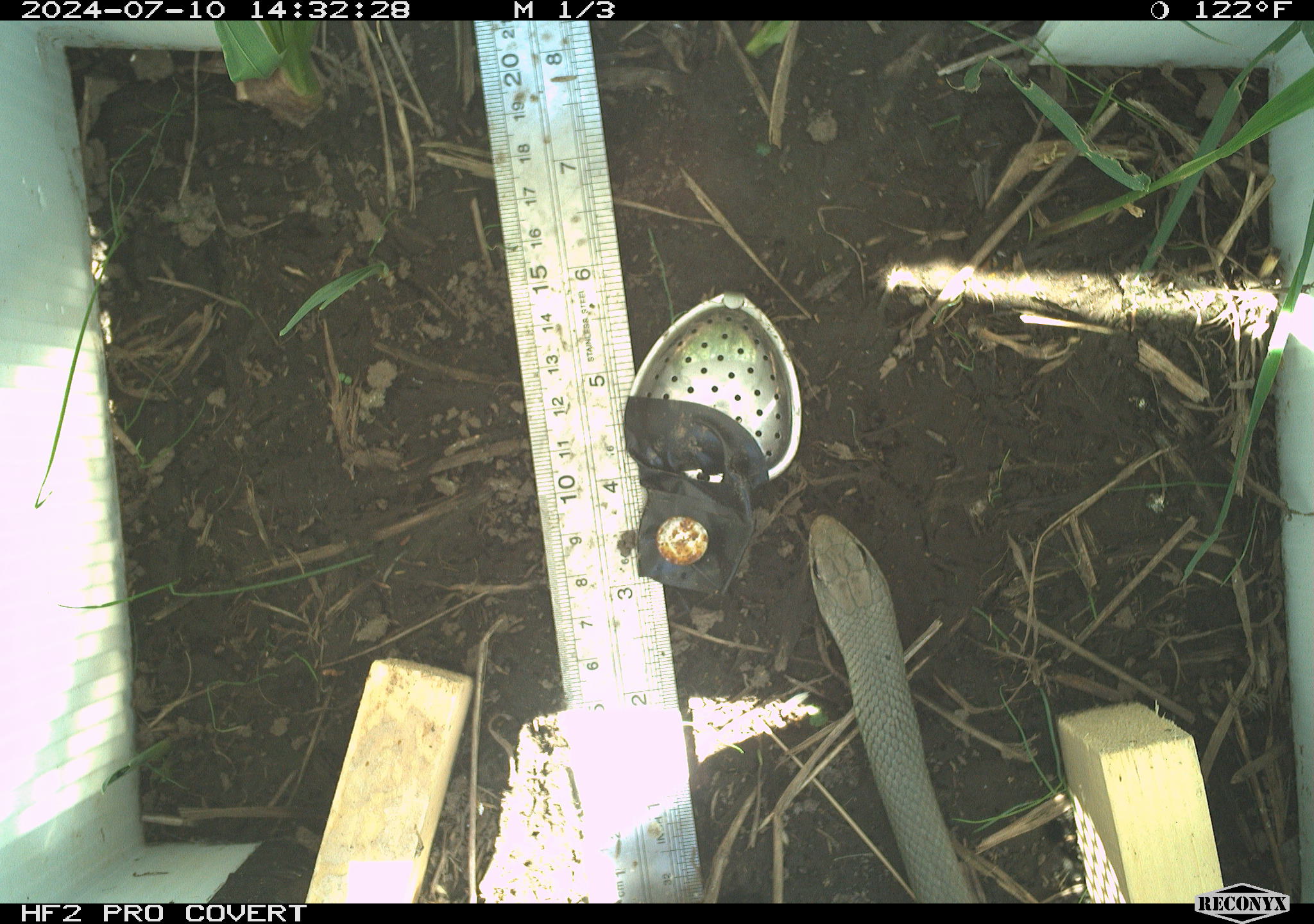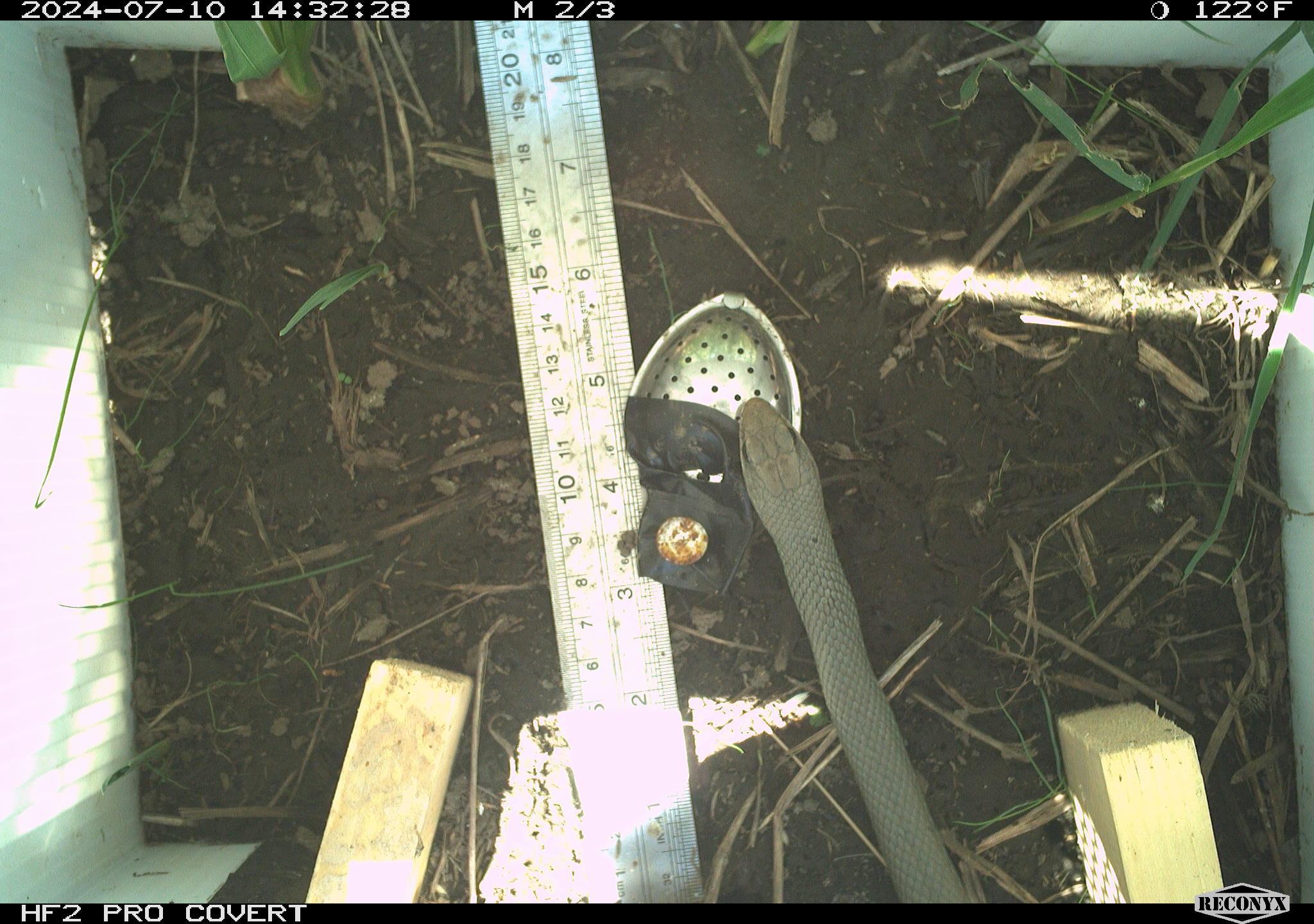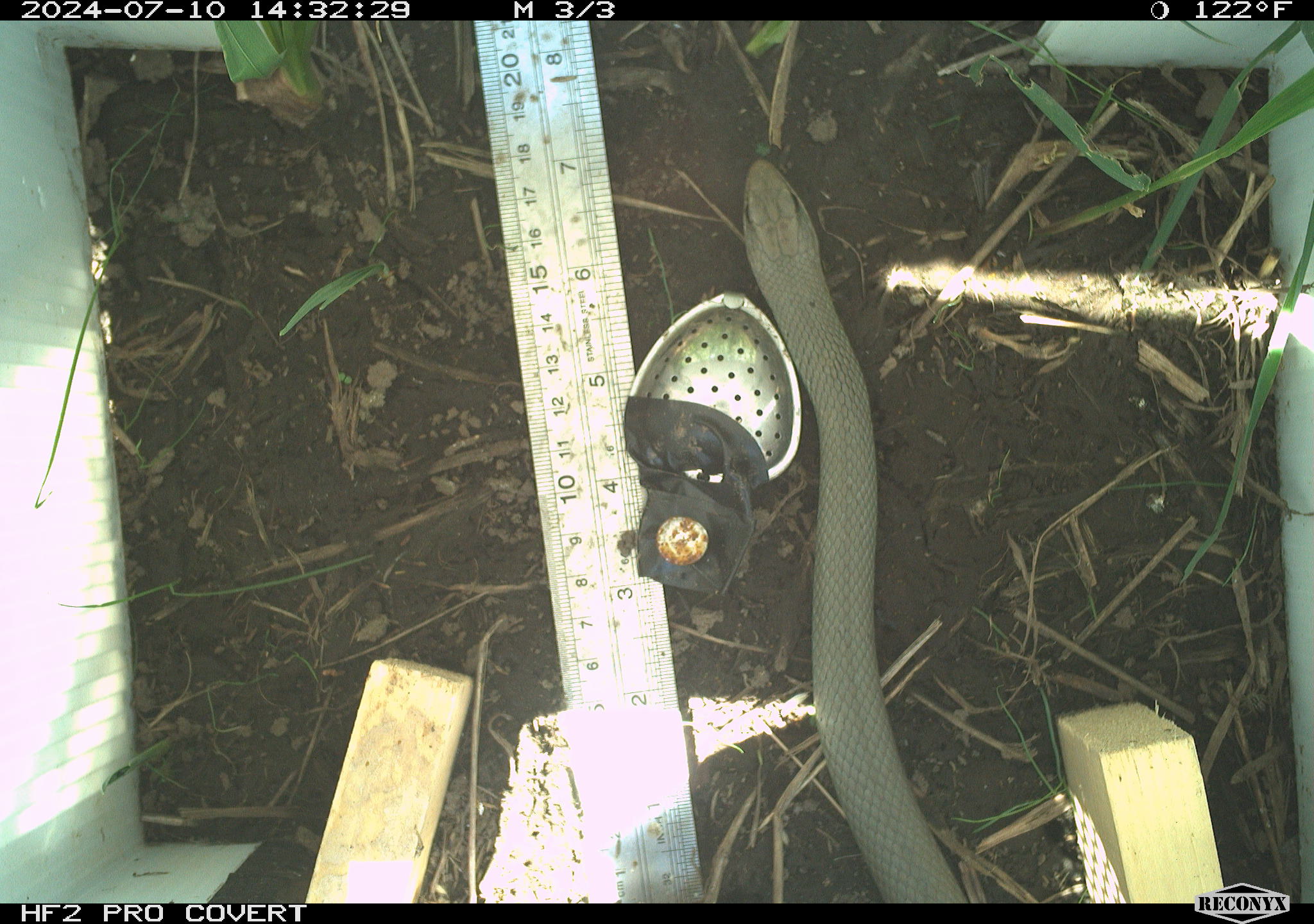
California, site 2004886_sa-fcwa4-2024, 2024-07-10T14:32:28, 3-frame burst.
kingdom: Animalia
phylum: Chordata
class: Reptilia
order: Squamata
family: Colubridae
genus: Coluber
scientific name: Coluber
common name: north american racers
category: coluber species